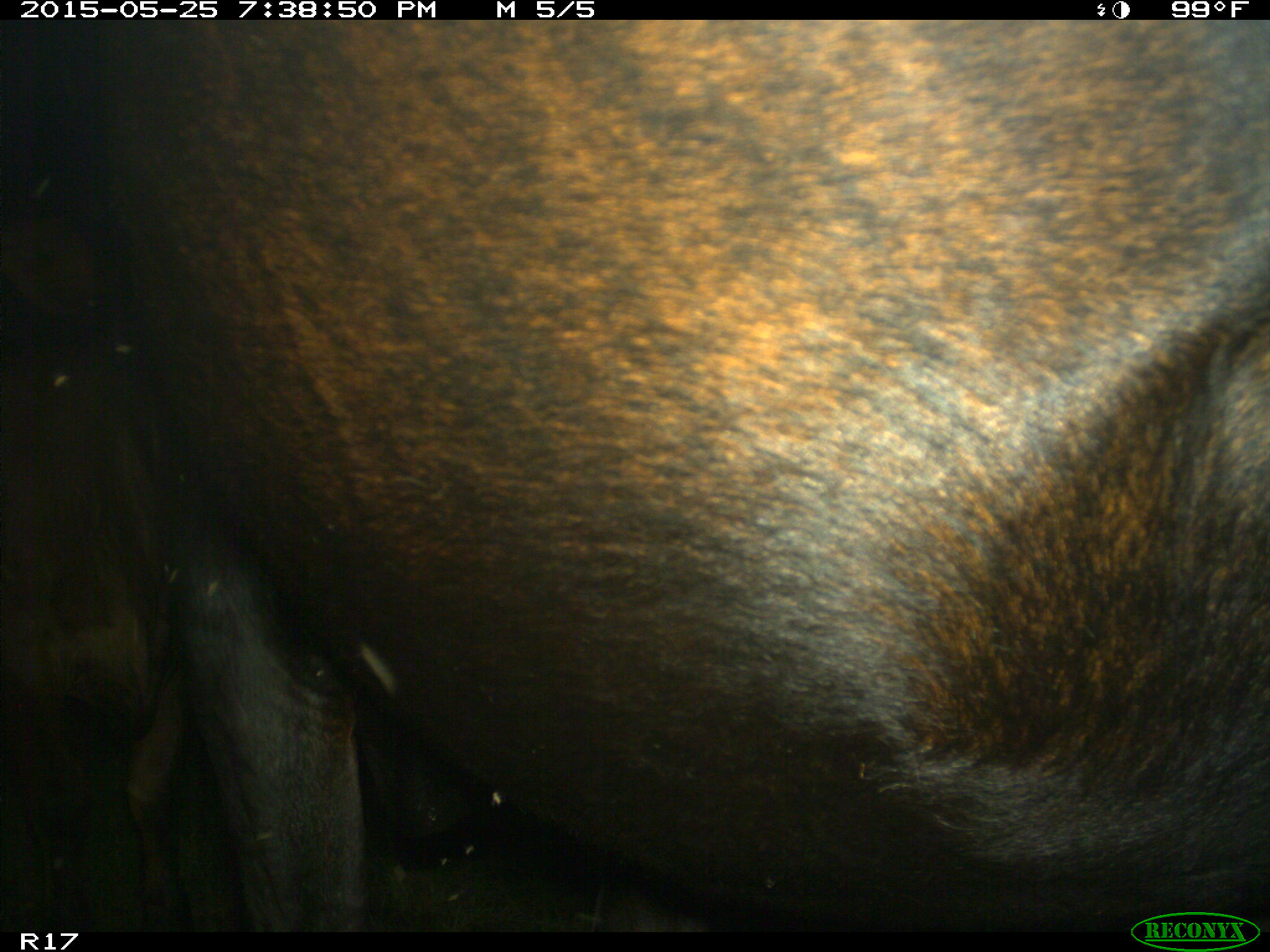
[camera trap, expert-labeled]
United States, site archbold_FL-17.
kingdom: Animalia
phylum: Chordata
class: Mammalia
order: Artiodactyla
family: Bovidae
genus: Bos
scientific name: Bos taurus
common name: domestic cow